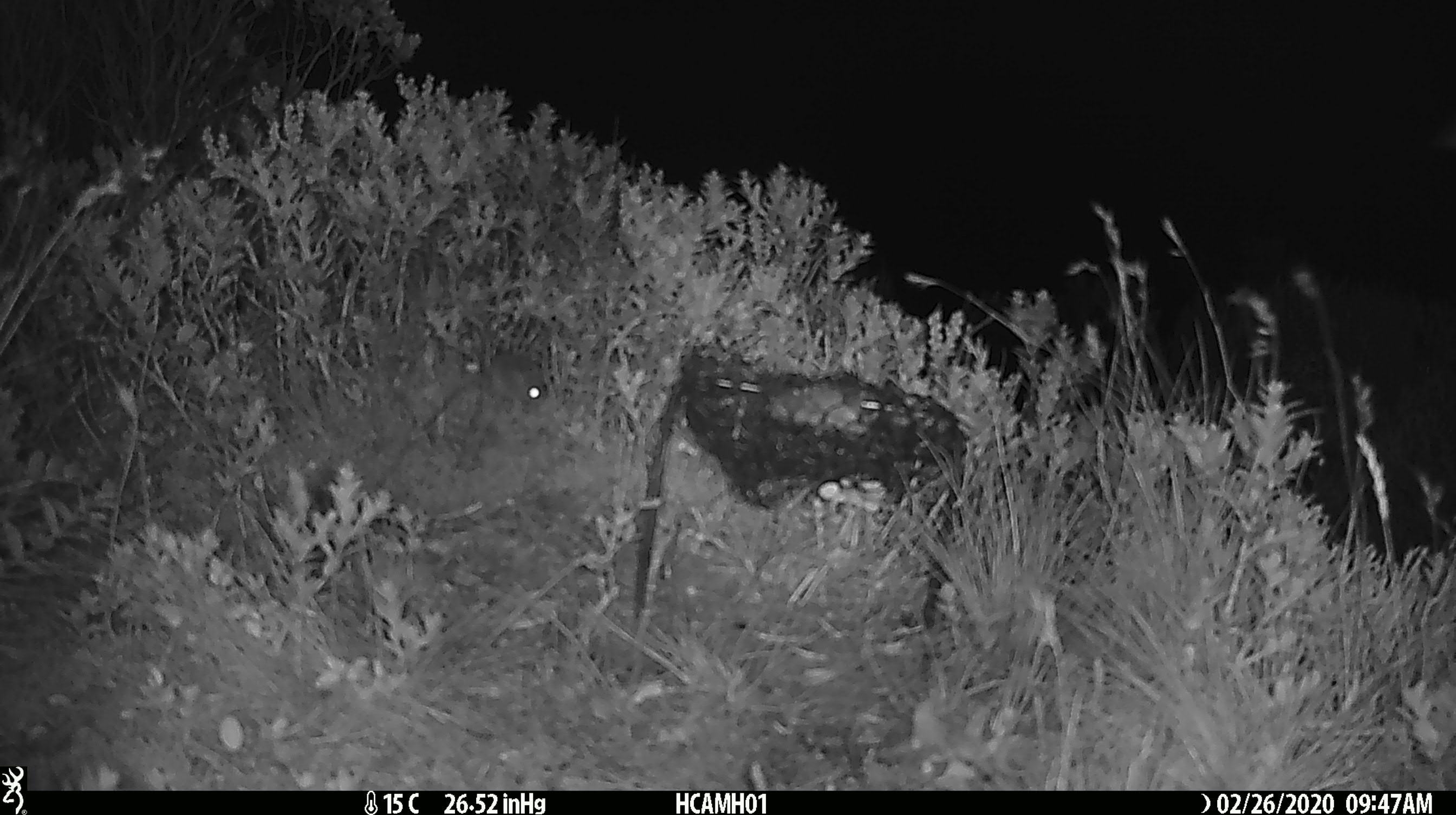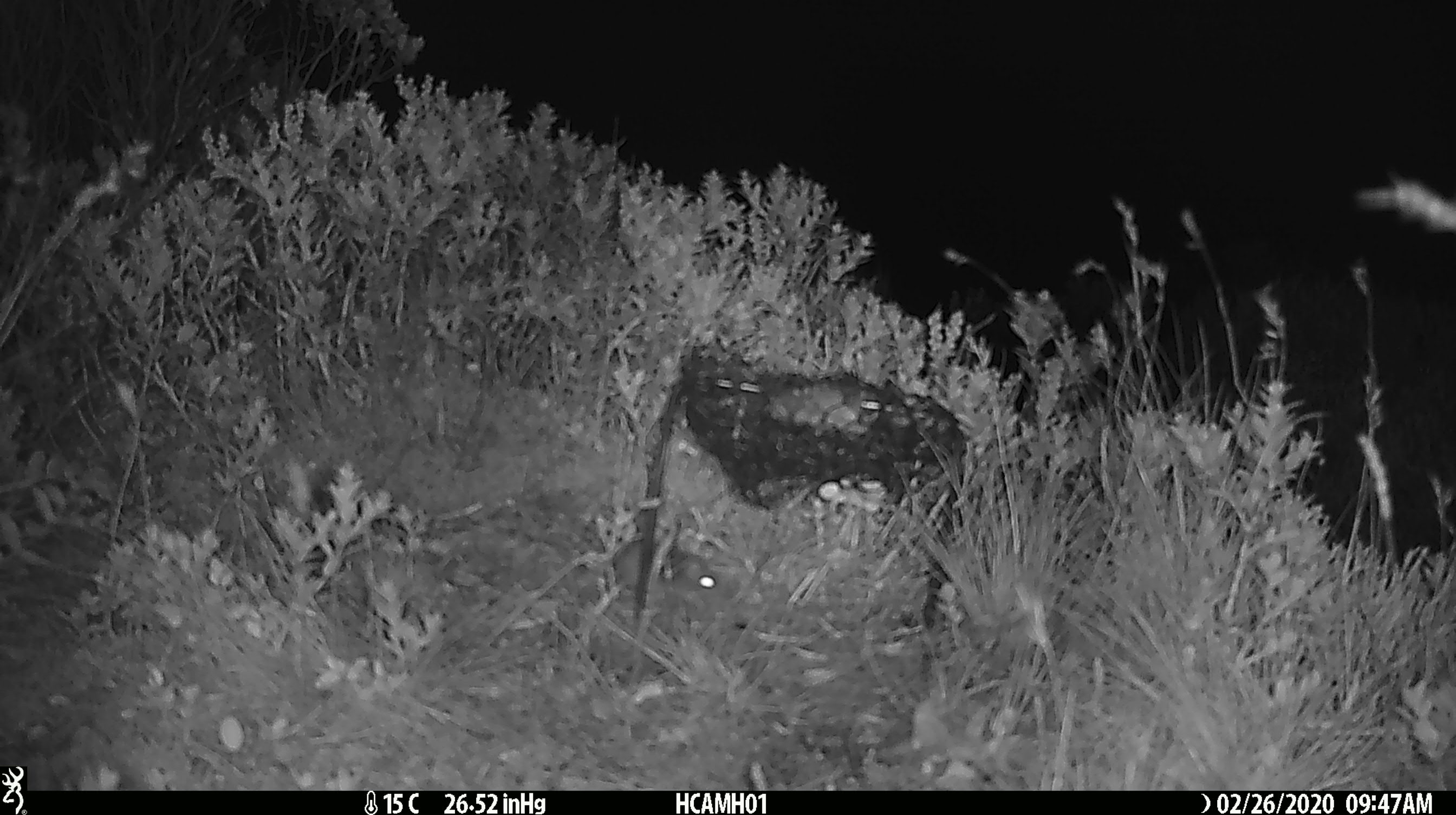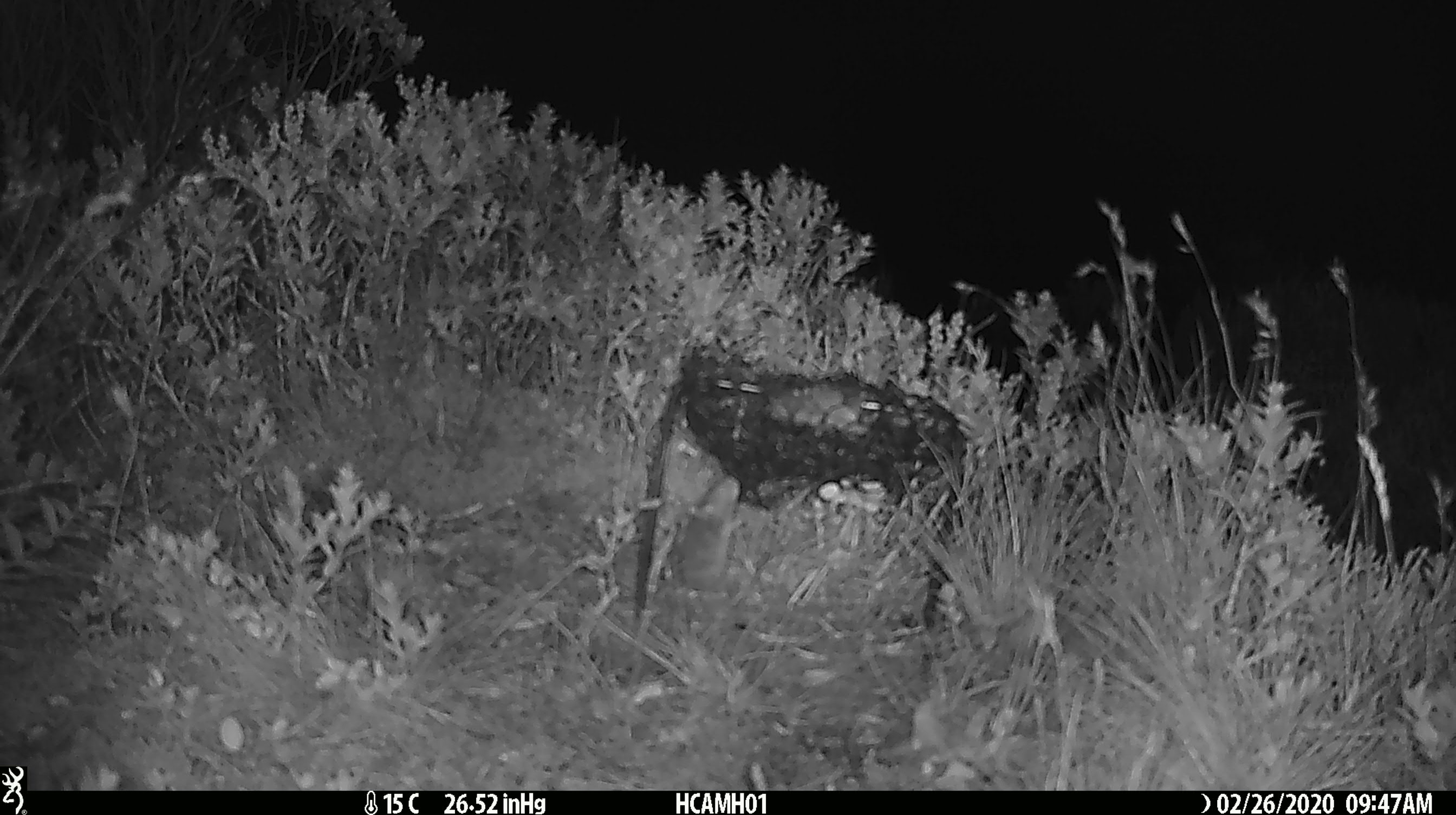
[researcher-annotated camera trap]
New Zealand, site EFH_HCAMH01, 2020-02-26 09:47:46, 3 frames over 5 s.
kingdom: Animalia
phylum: Chordata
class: Mammalia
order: Rodentia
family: Muridae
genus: Mus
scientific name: Mus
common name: mouse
Mouse (Mus).